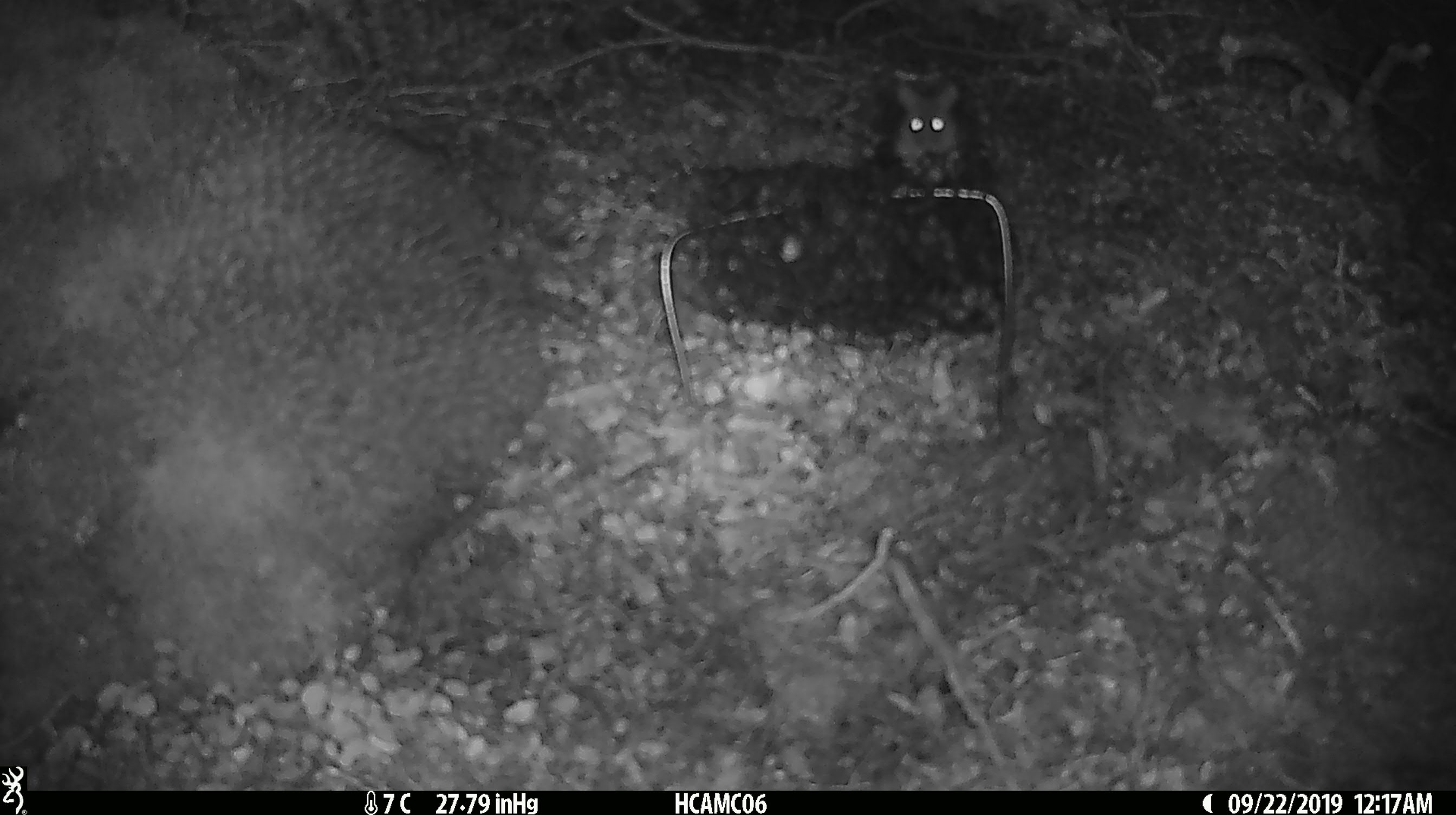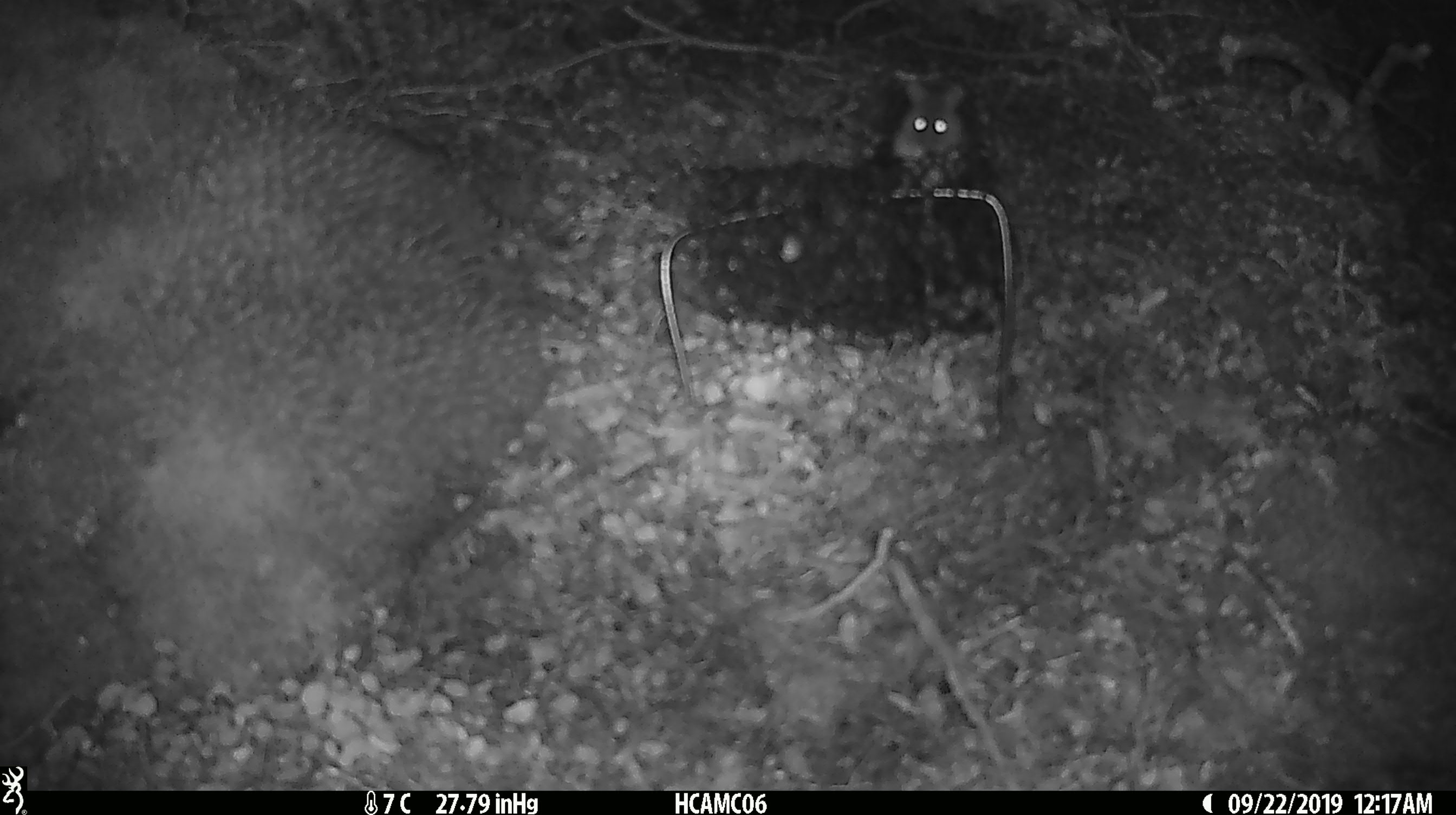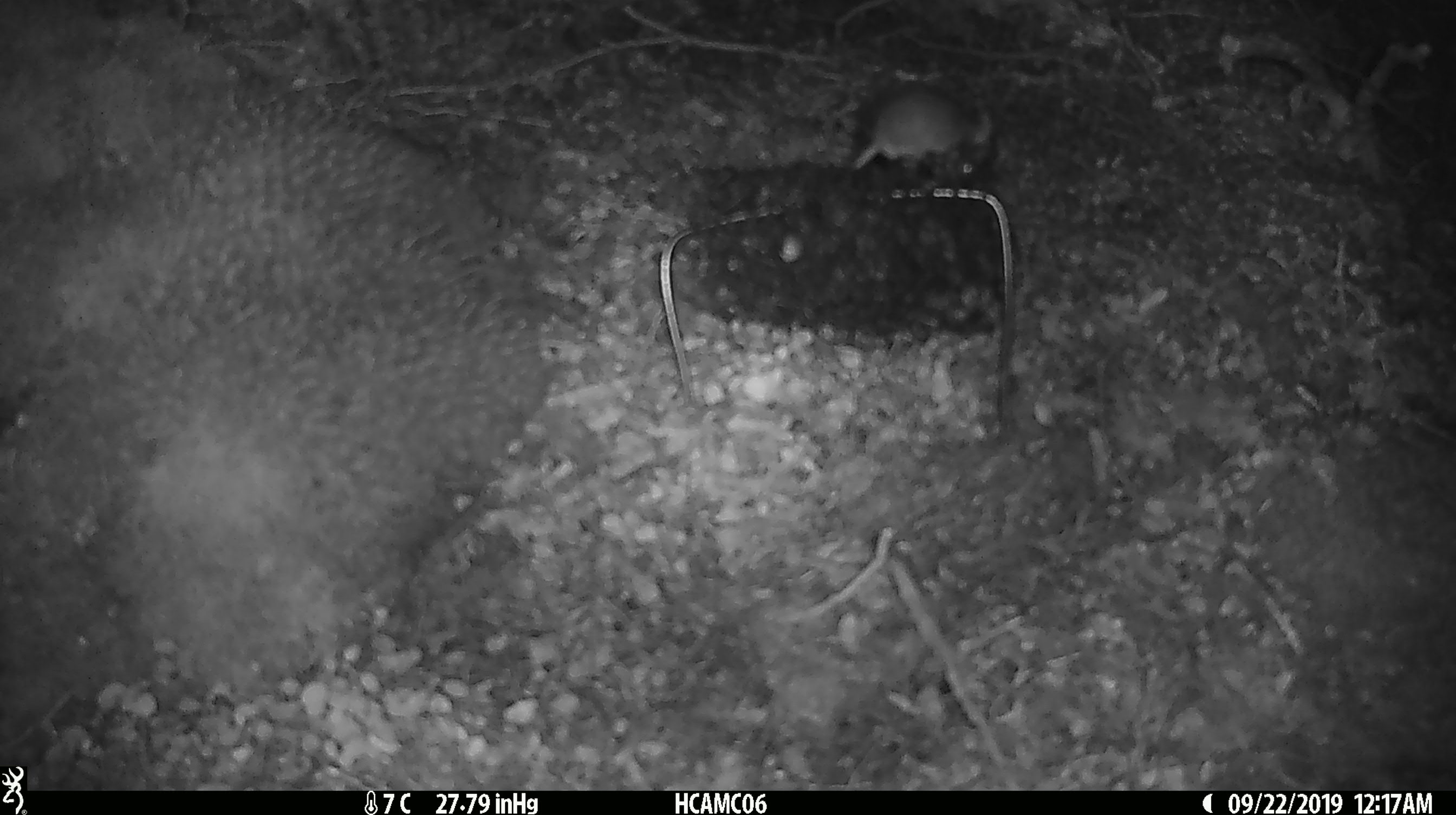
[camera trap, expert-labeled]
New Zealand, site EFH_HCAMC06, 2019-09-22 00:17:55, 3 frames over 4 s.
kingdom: Animalia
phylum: Chordata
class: Mammalia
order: Rodentia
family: Muridae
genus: Mus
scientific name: Mus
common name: mouse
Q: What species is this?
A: Mouse (Mus).